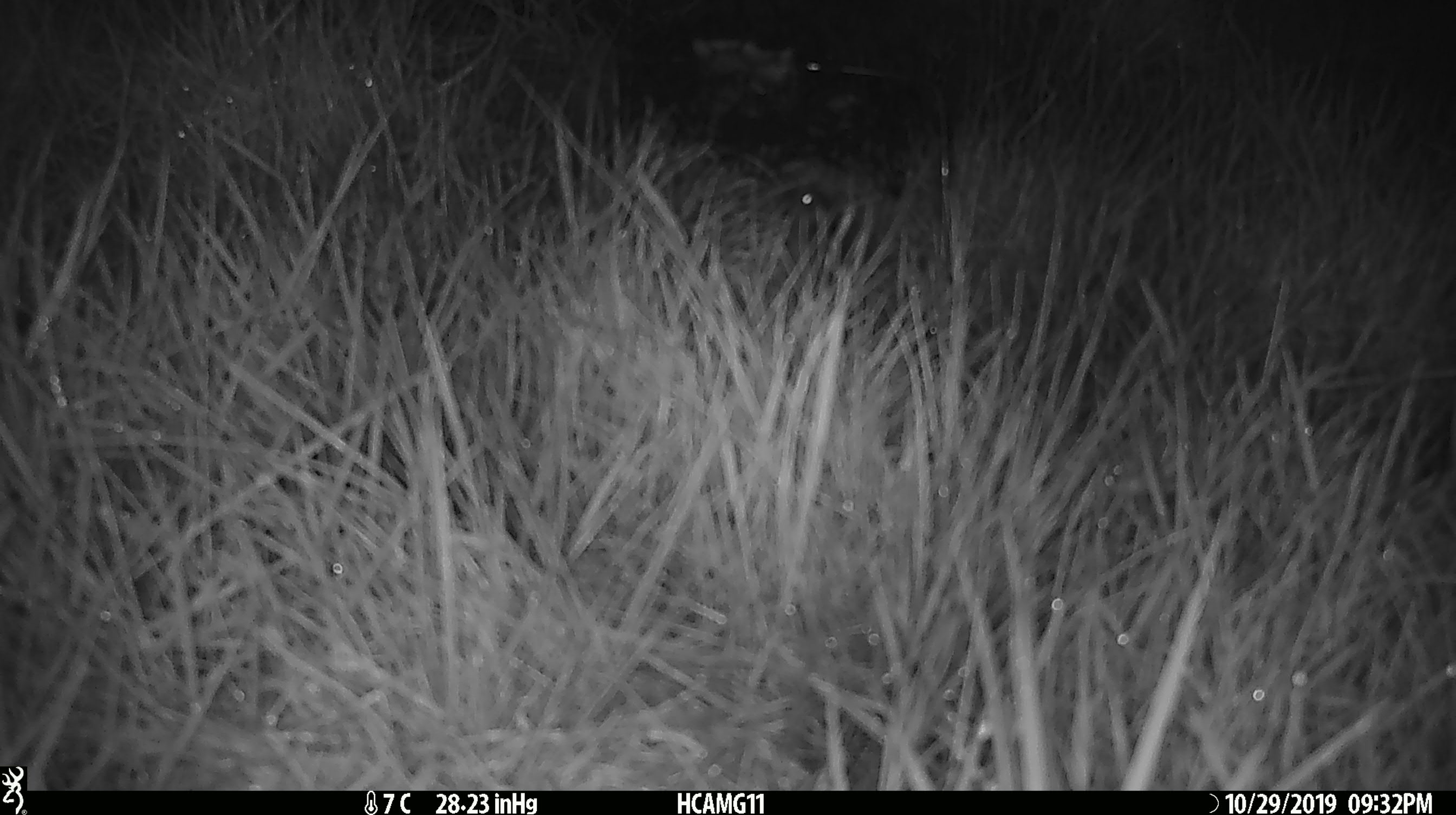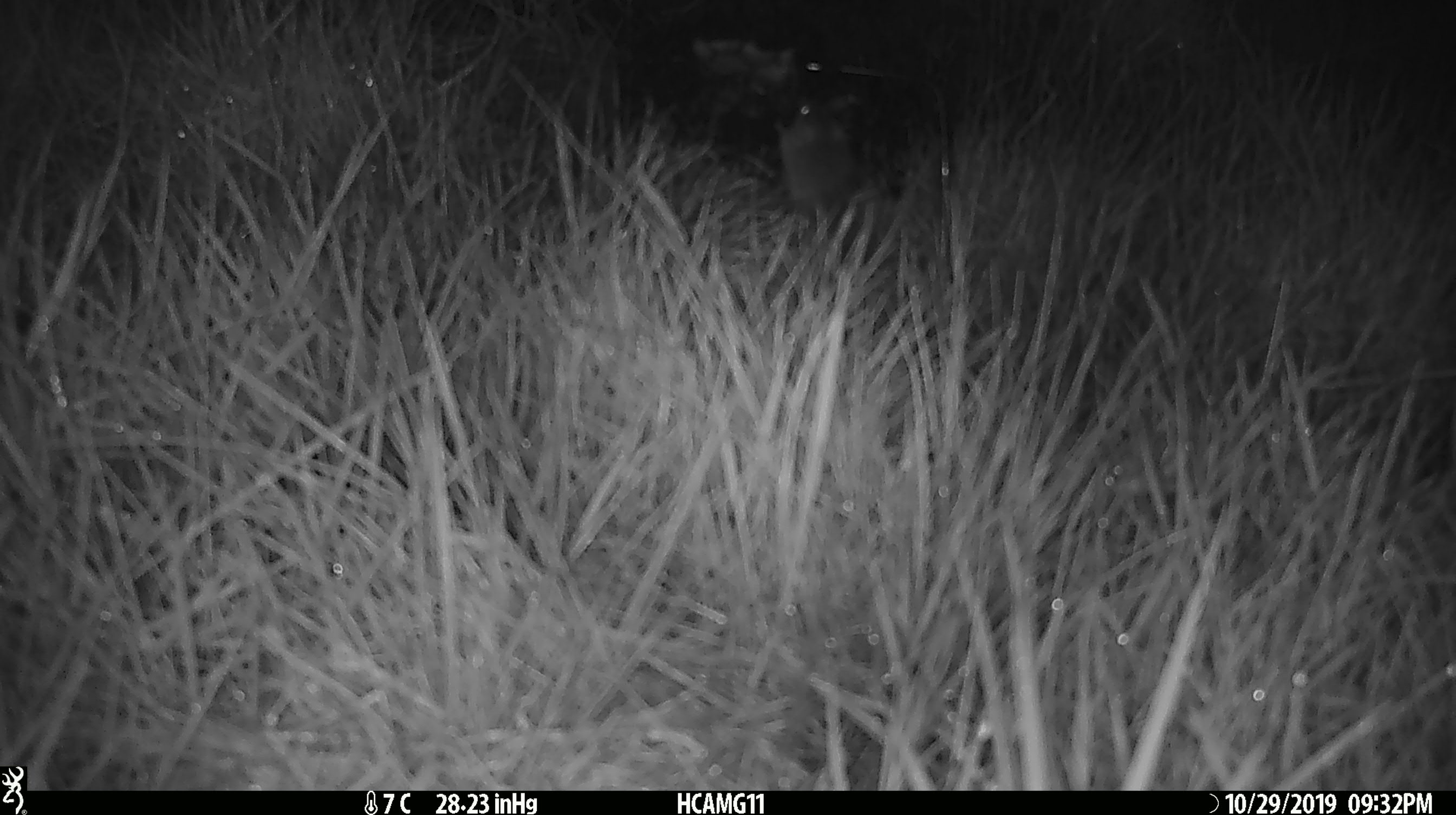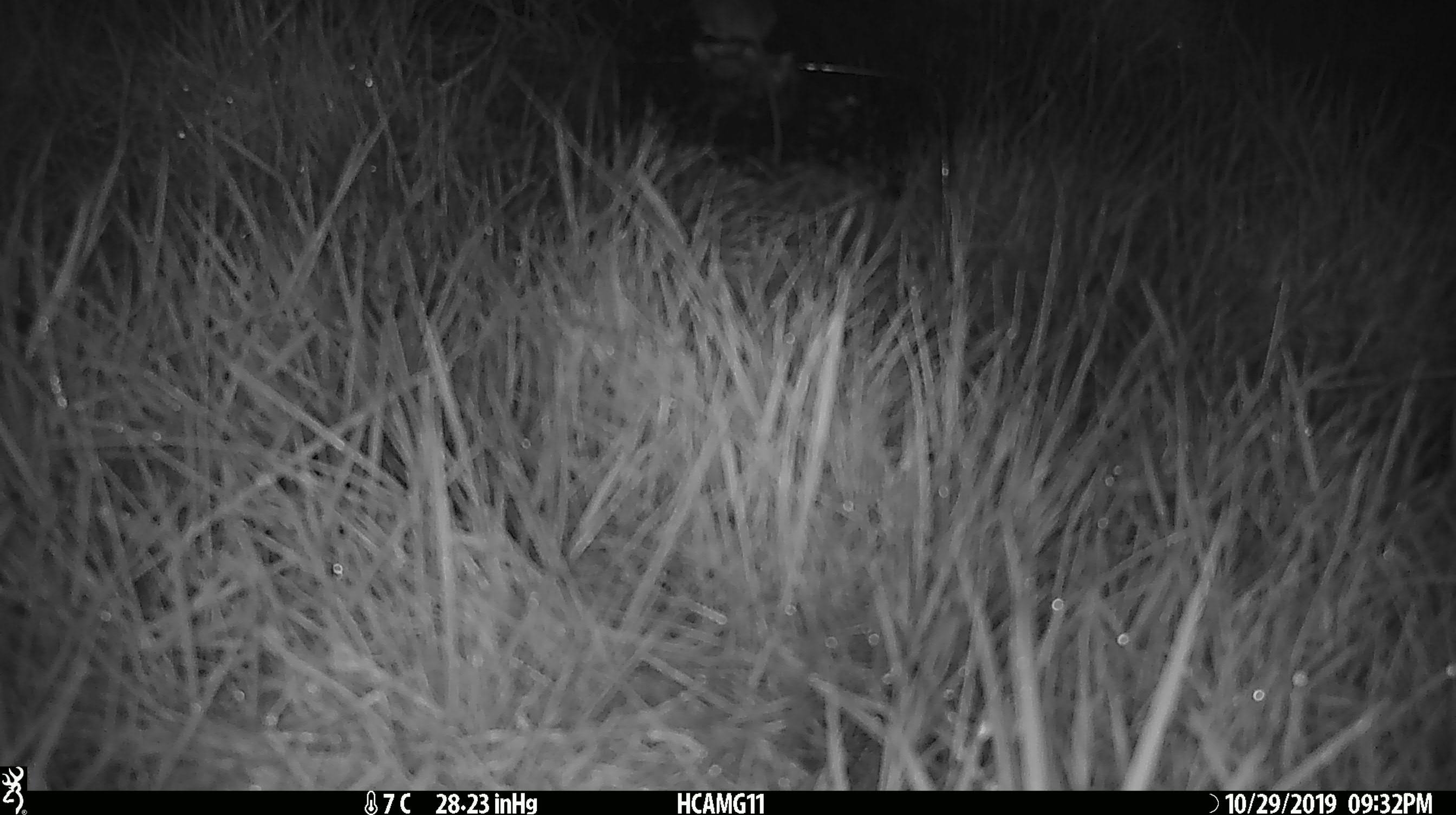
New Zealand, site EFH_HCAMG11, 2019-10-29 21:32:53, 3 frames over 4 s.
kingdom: Animalia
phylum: Chordata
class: Mammalia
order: Rodentia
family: Muridae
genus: Mus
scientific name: Mus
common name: mouse